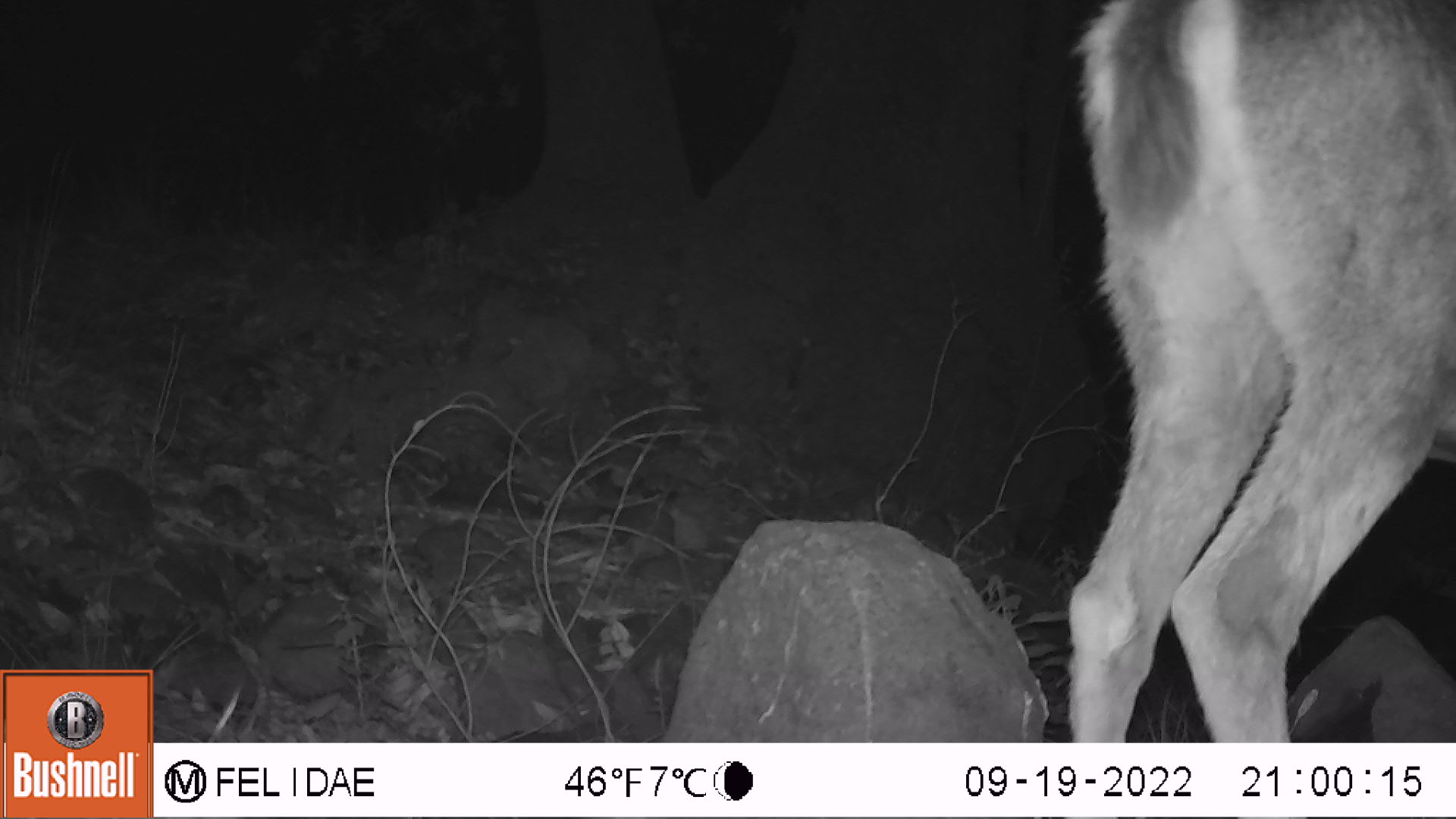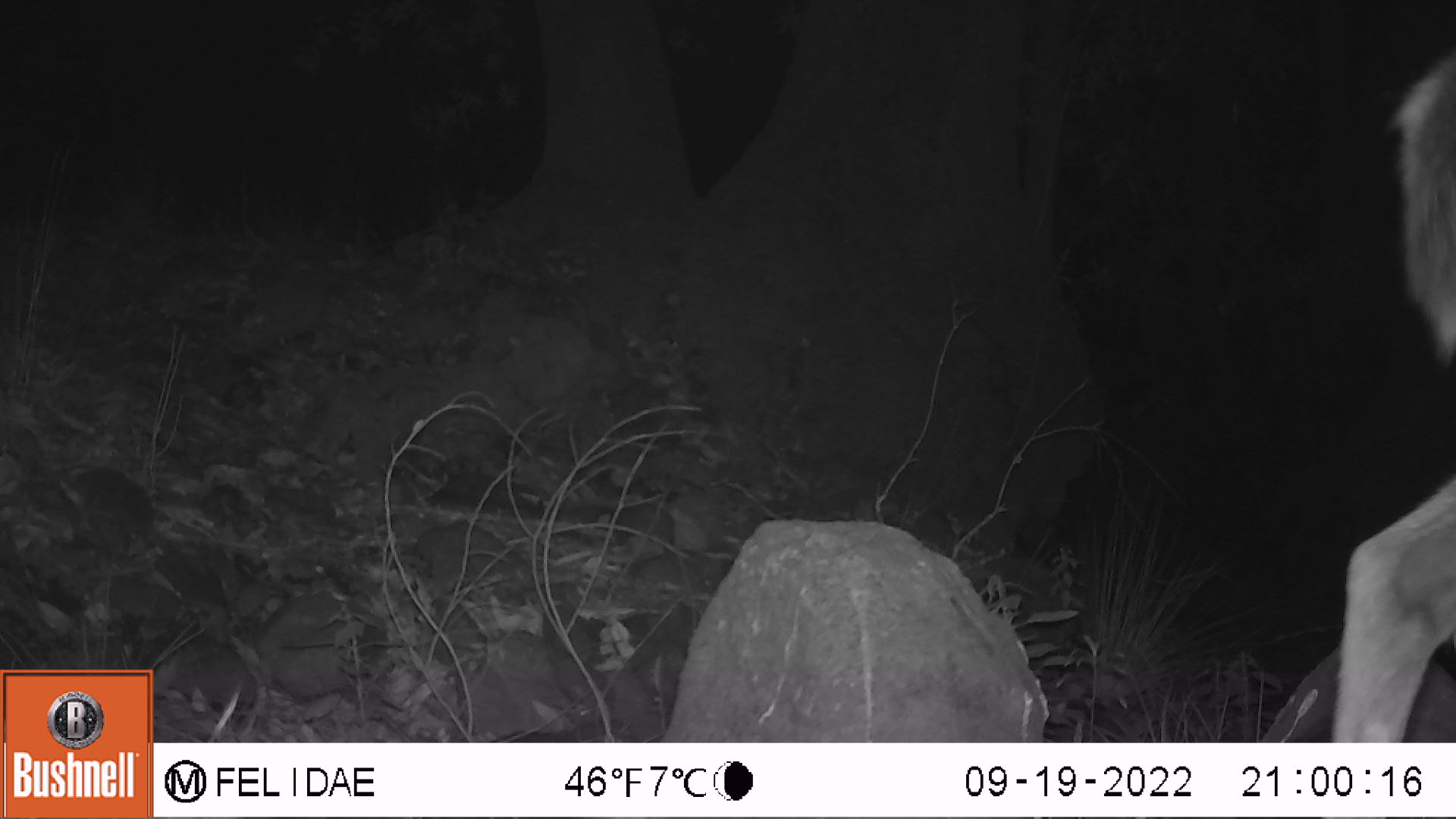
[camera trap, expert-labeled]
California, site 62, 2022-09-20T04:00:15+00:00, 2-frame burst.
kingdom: Animalia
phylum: Chordata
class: Mammalia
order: Artiodactyla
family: Cervidae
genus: Odocoileus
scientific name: Odocoileus hemionus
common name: mule deer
Mule deer (Odocoileus hemionus).